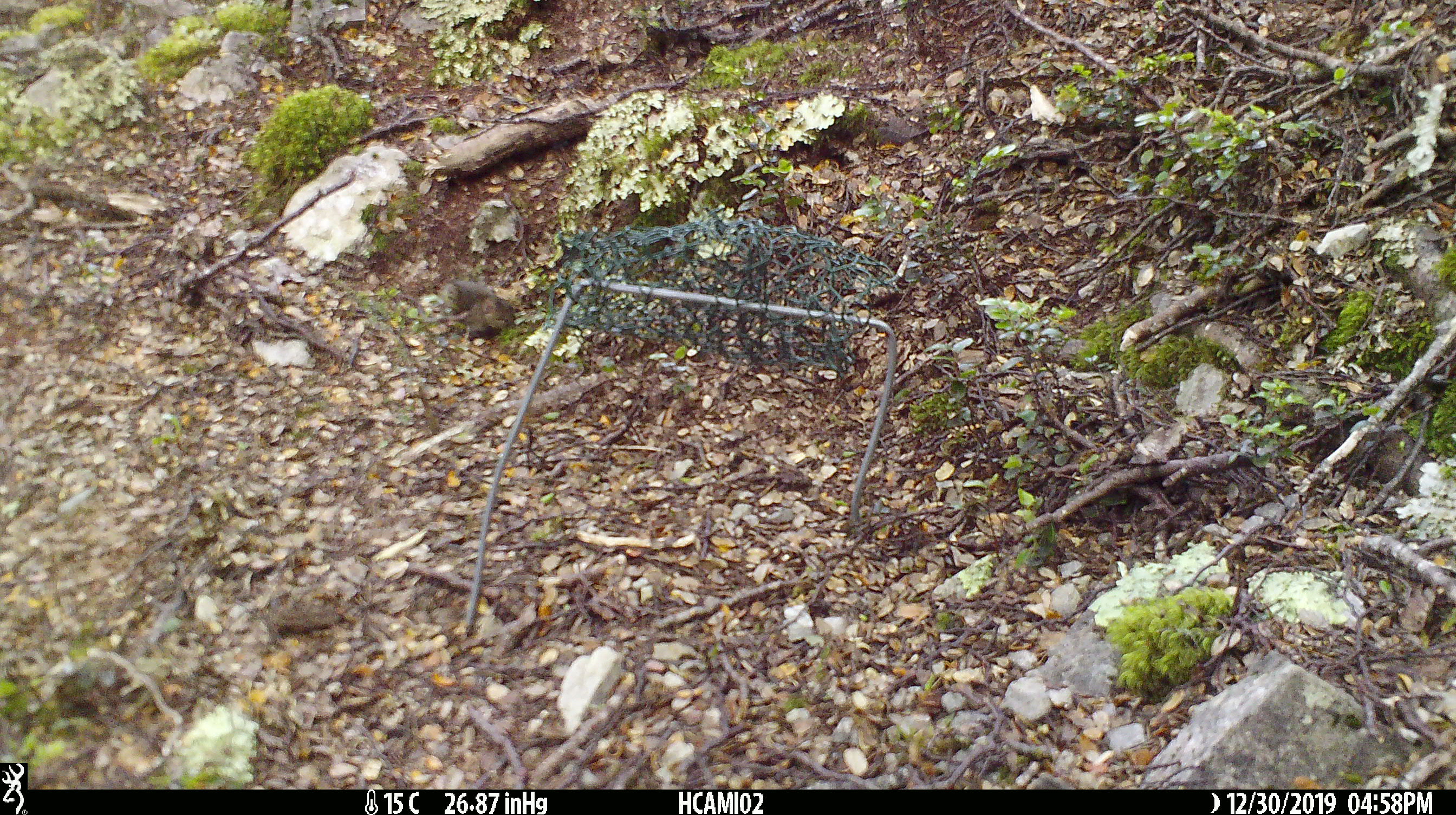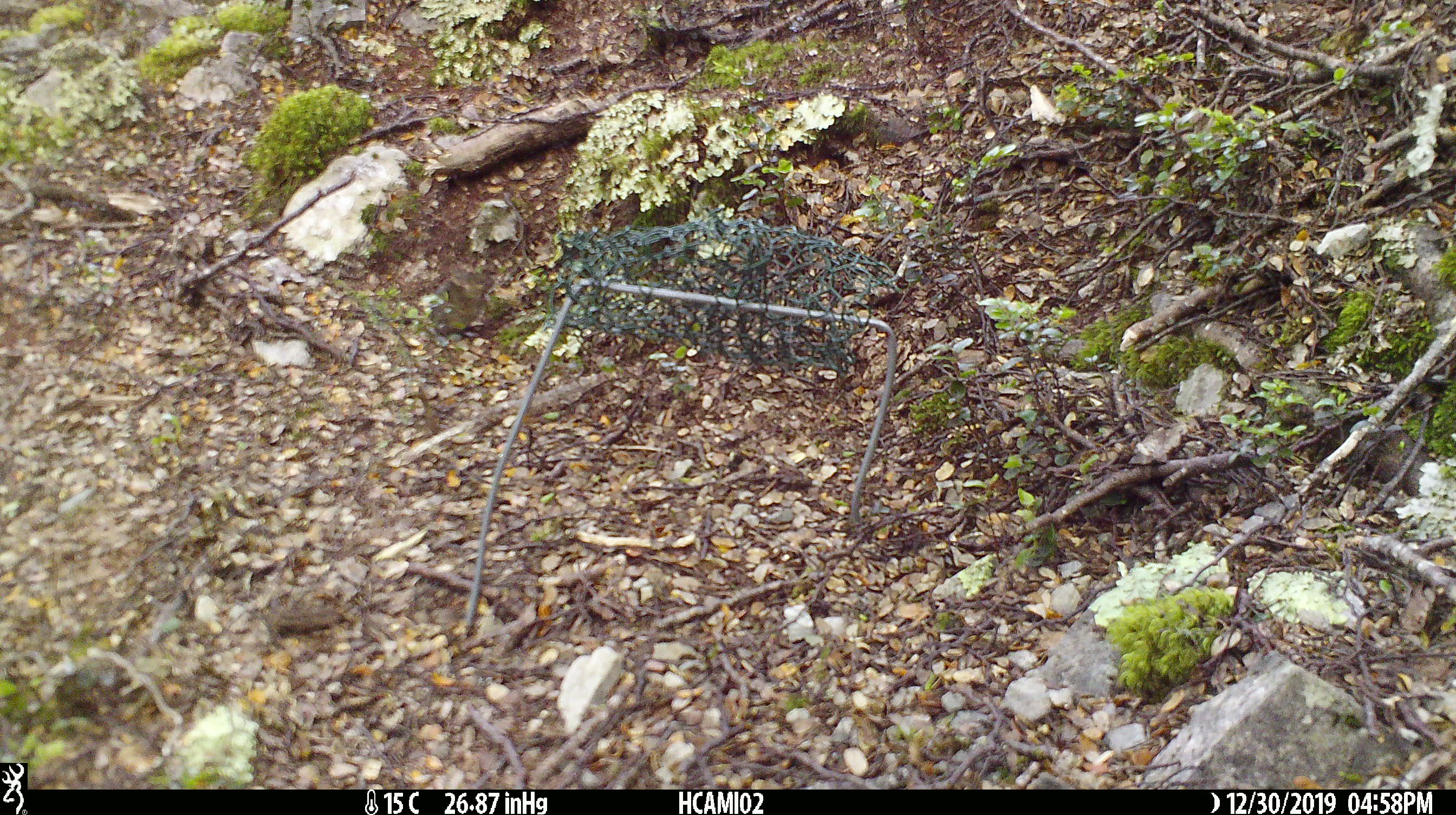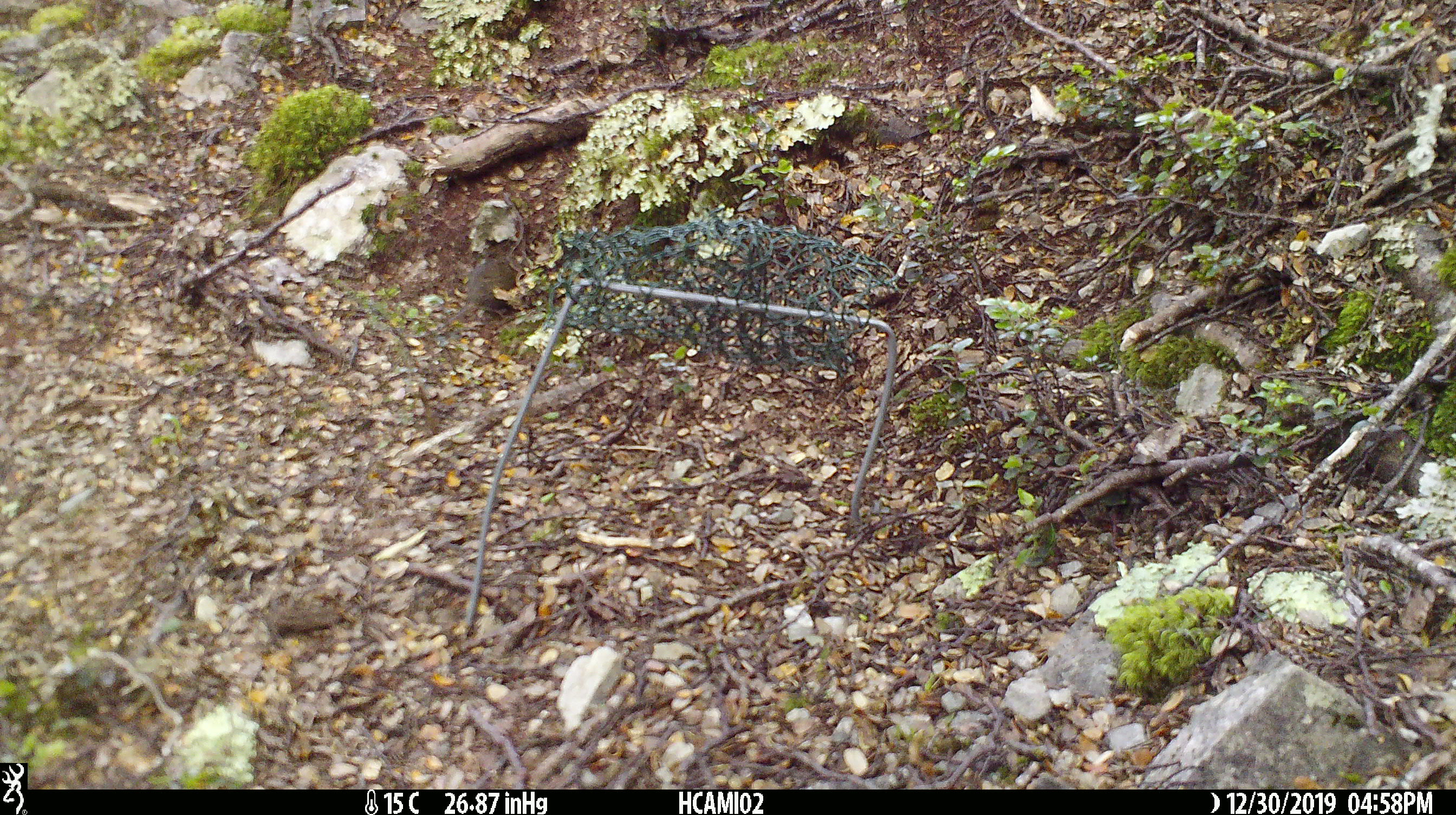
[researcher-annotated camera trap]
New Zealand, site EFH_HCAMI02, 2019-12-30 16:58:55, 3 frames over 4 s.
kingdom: Animalia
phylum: Chordata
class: Mammalia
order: Rodentia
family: Muridae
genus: Mus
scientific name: Mus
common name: mouse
Mouse (Mus).